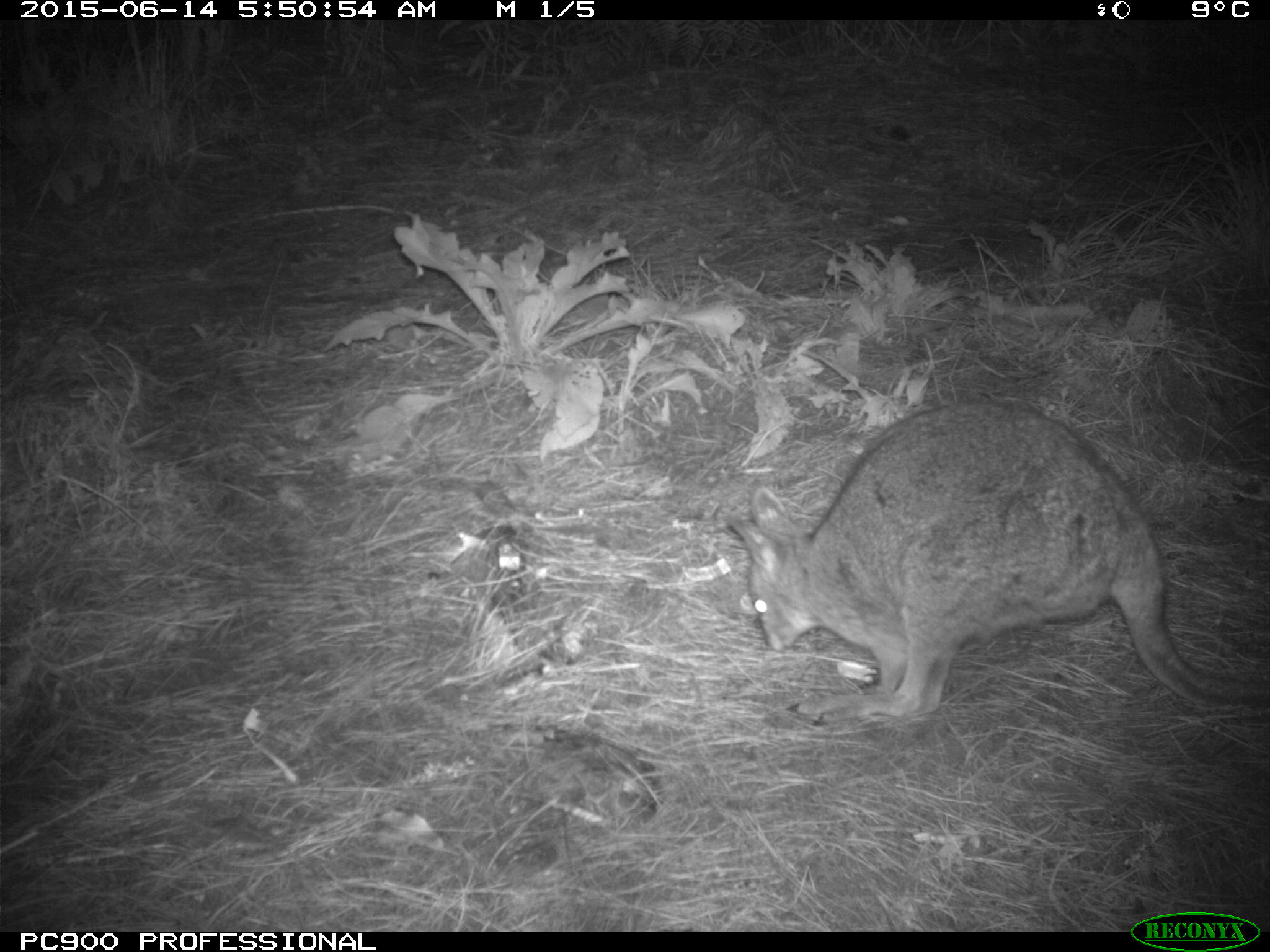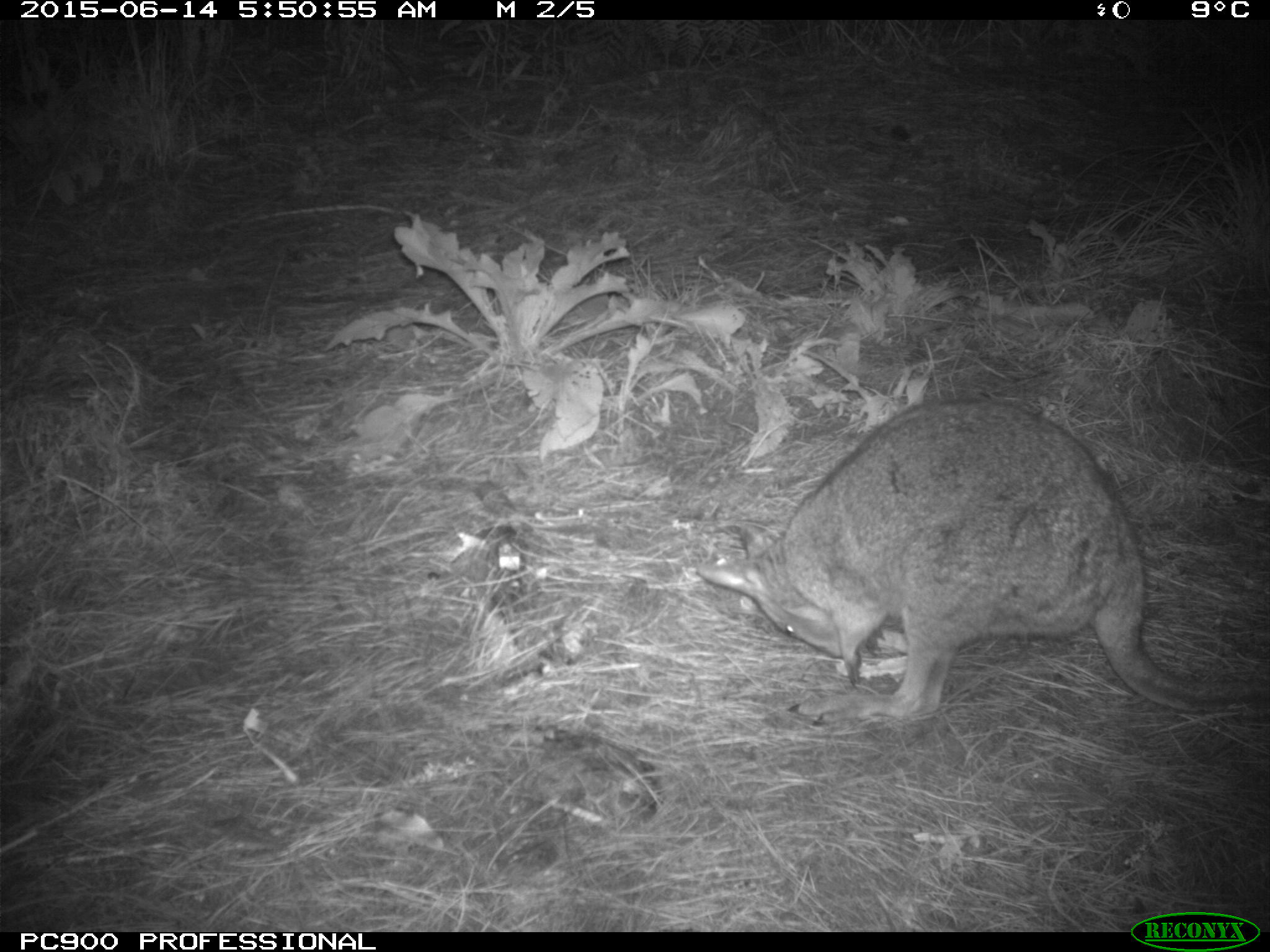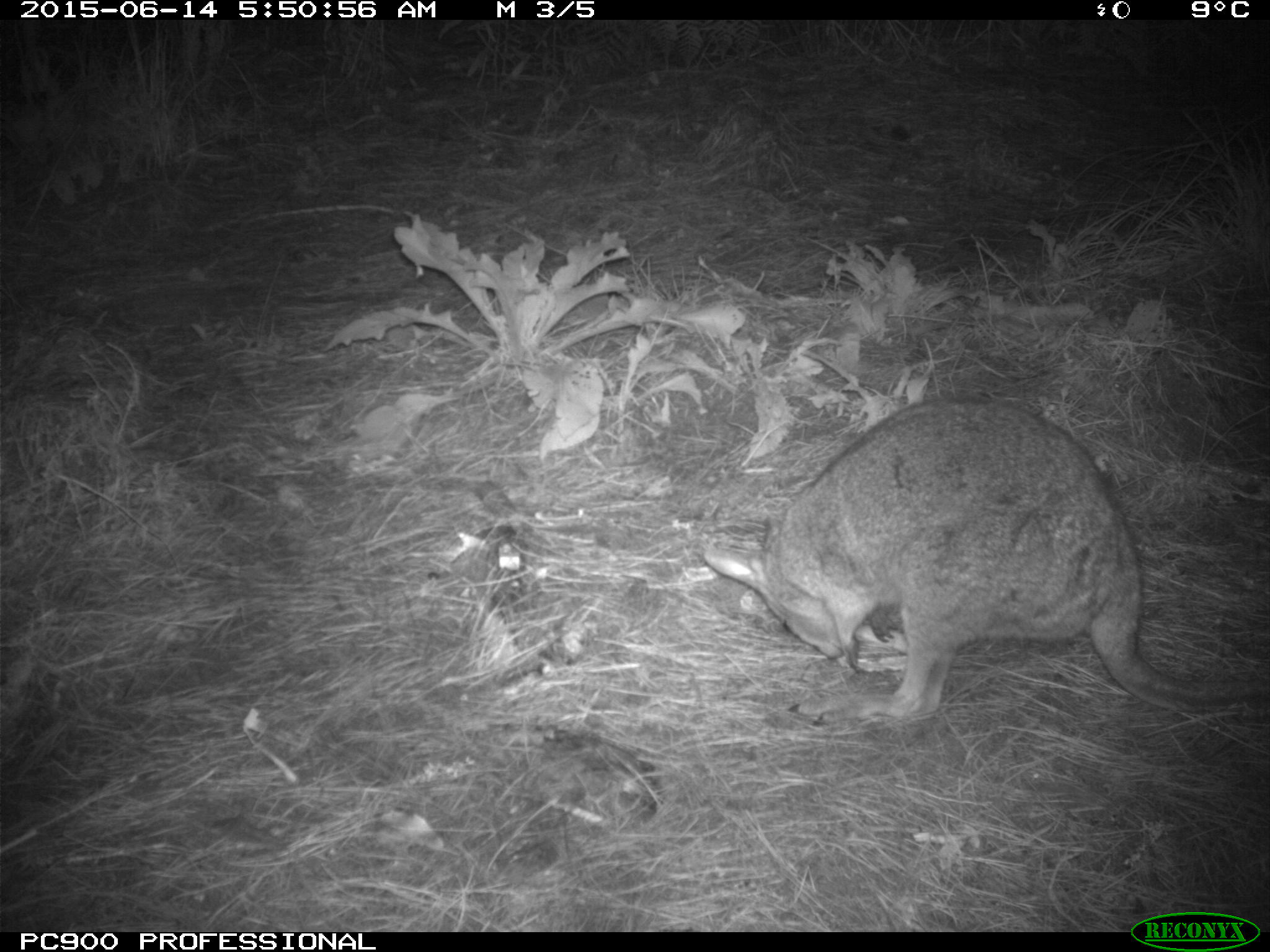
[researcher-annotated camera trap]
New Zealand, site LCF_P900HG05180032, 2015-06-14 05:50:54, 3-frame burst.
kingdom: Animalia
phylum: Chordata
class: Mammalia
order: Diprotodontia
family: Macropodidae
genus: Notamacropus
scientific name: Notamacropus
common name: wallaby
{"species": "wallaby (Notamacropus)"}